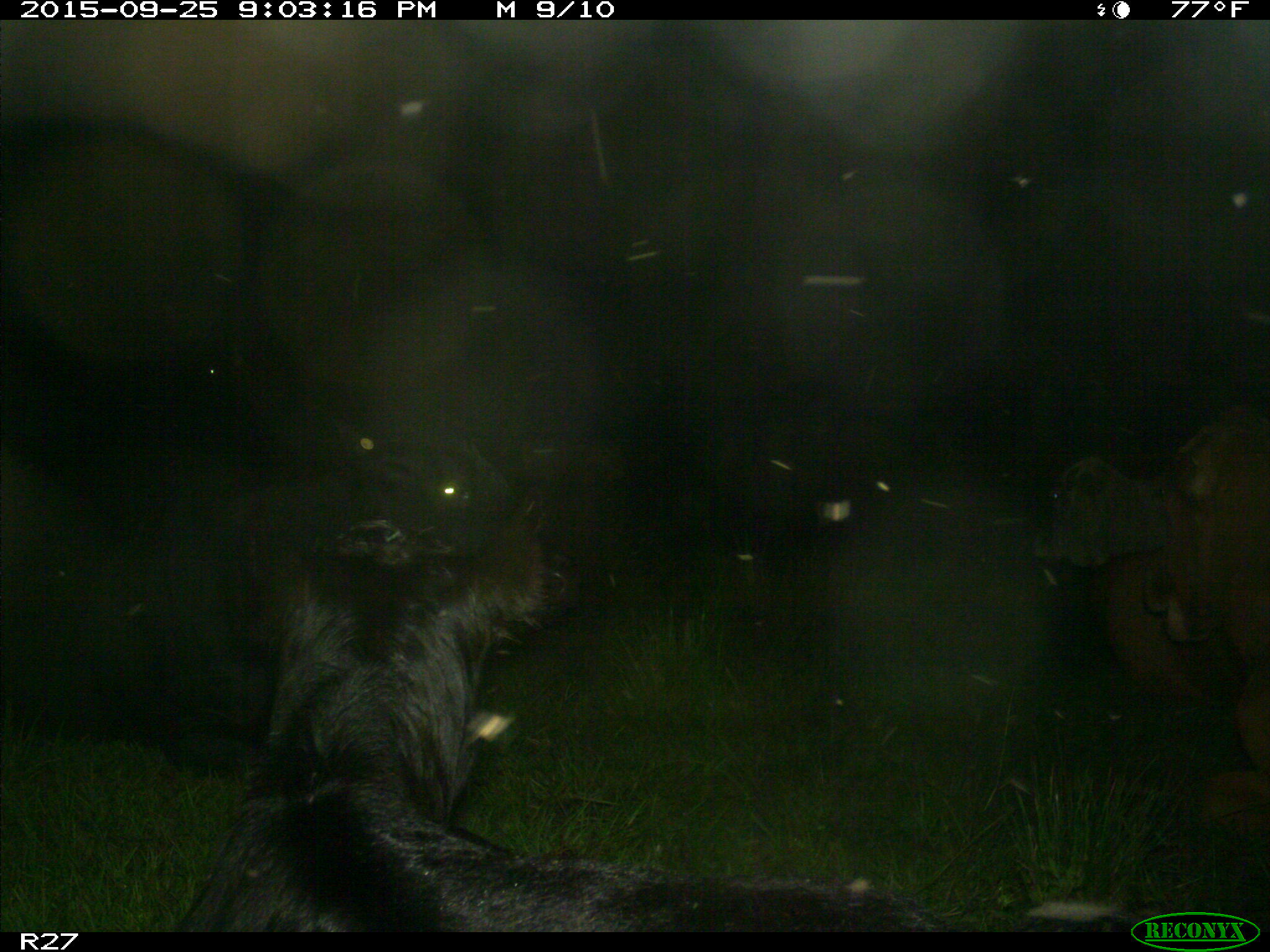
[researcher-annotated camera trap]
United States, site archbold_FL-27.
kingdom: Animalia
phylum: Chordata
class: Mammalia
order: Artiodactyla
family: Bovidae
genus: Bos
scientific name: Bos taurus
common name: domestic cow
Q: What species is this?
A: Bos taurus (domestic cow).